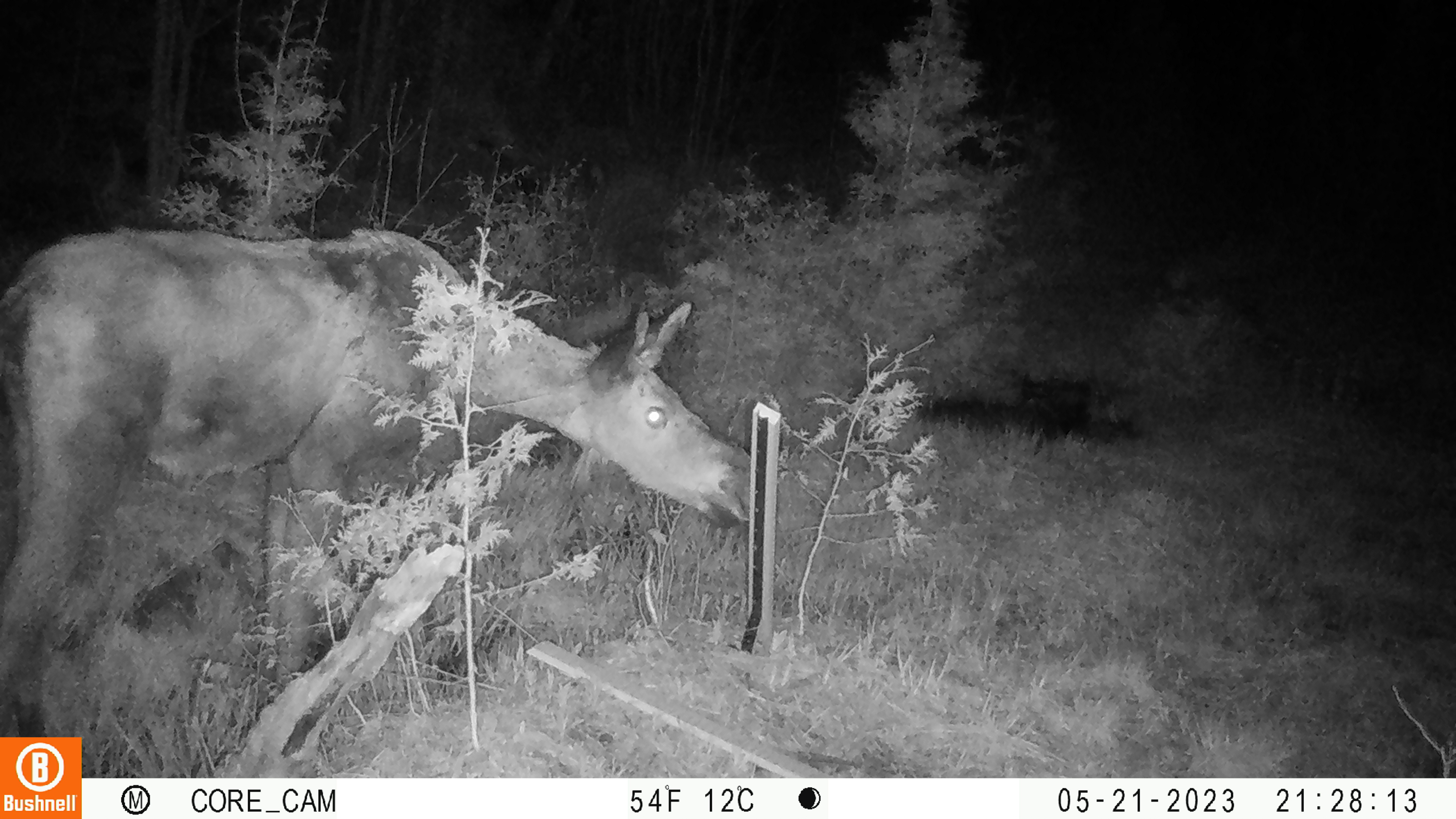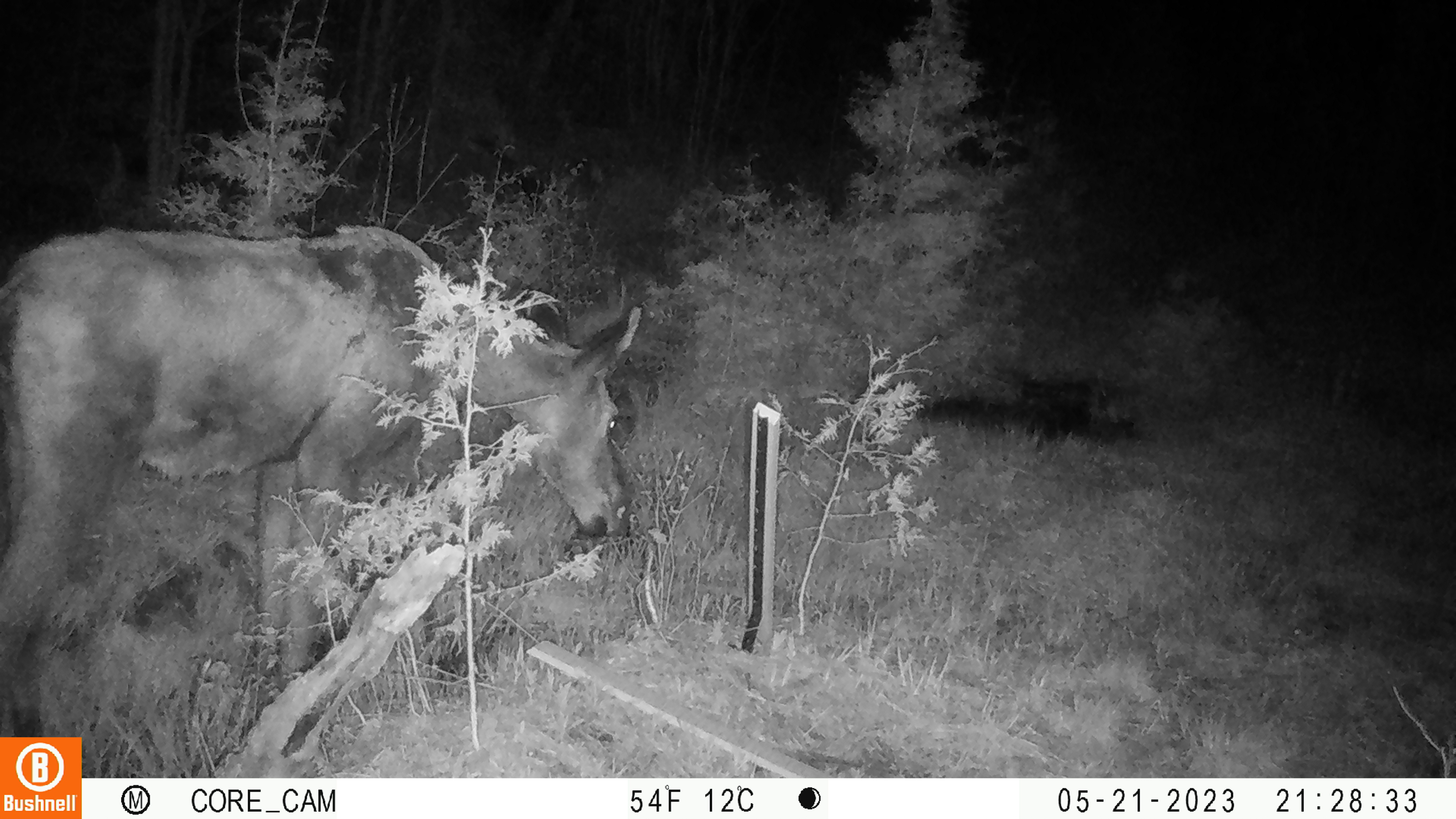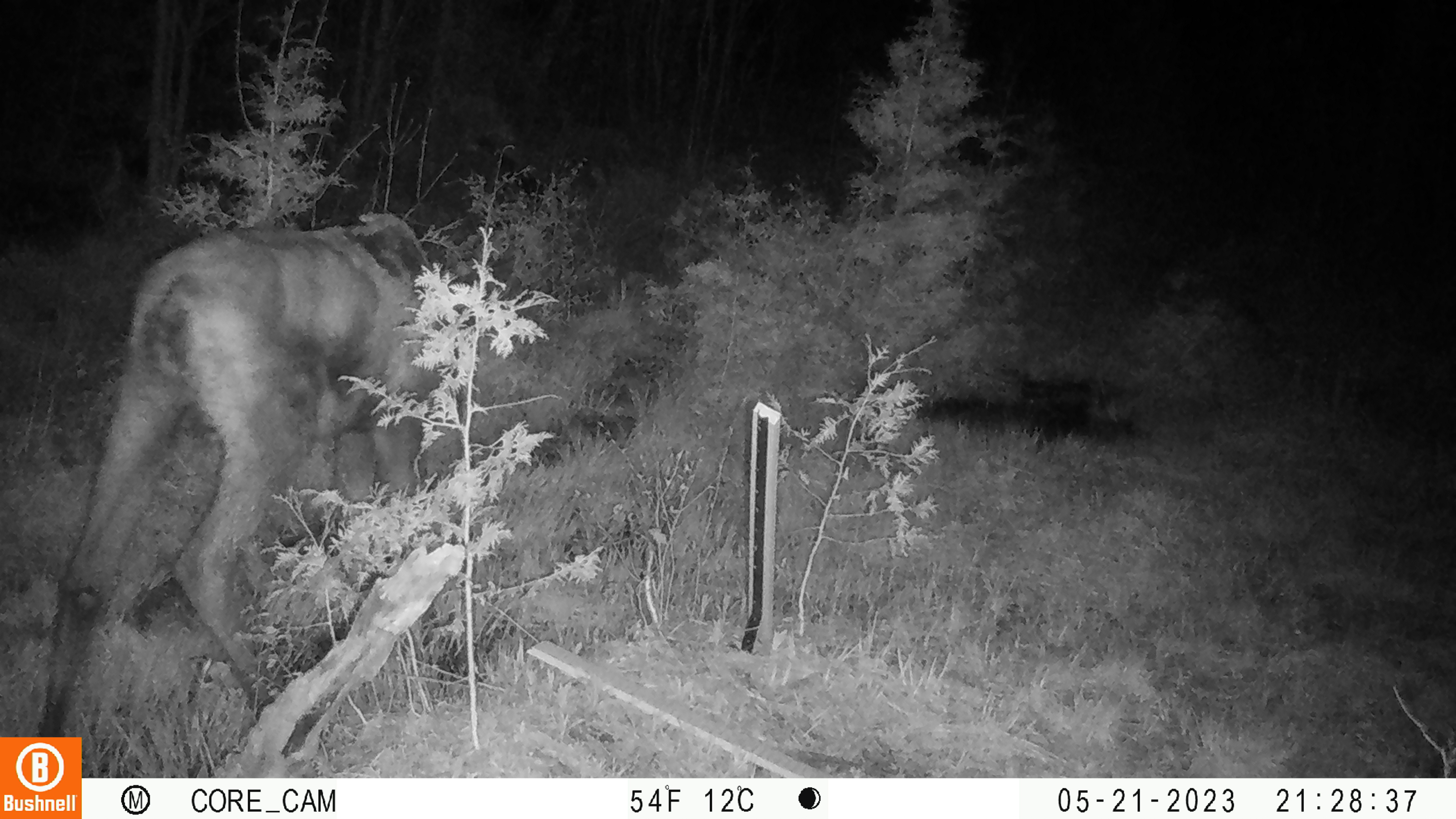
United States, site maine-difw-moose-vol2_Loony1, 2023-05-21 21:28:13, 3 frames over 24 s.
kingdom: Animalia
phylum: Chordata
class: Mammalia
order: Artiodactyla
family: Cervidae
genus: Alces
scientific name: Alces alces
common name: moose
Moose (Alces alces).